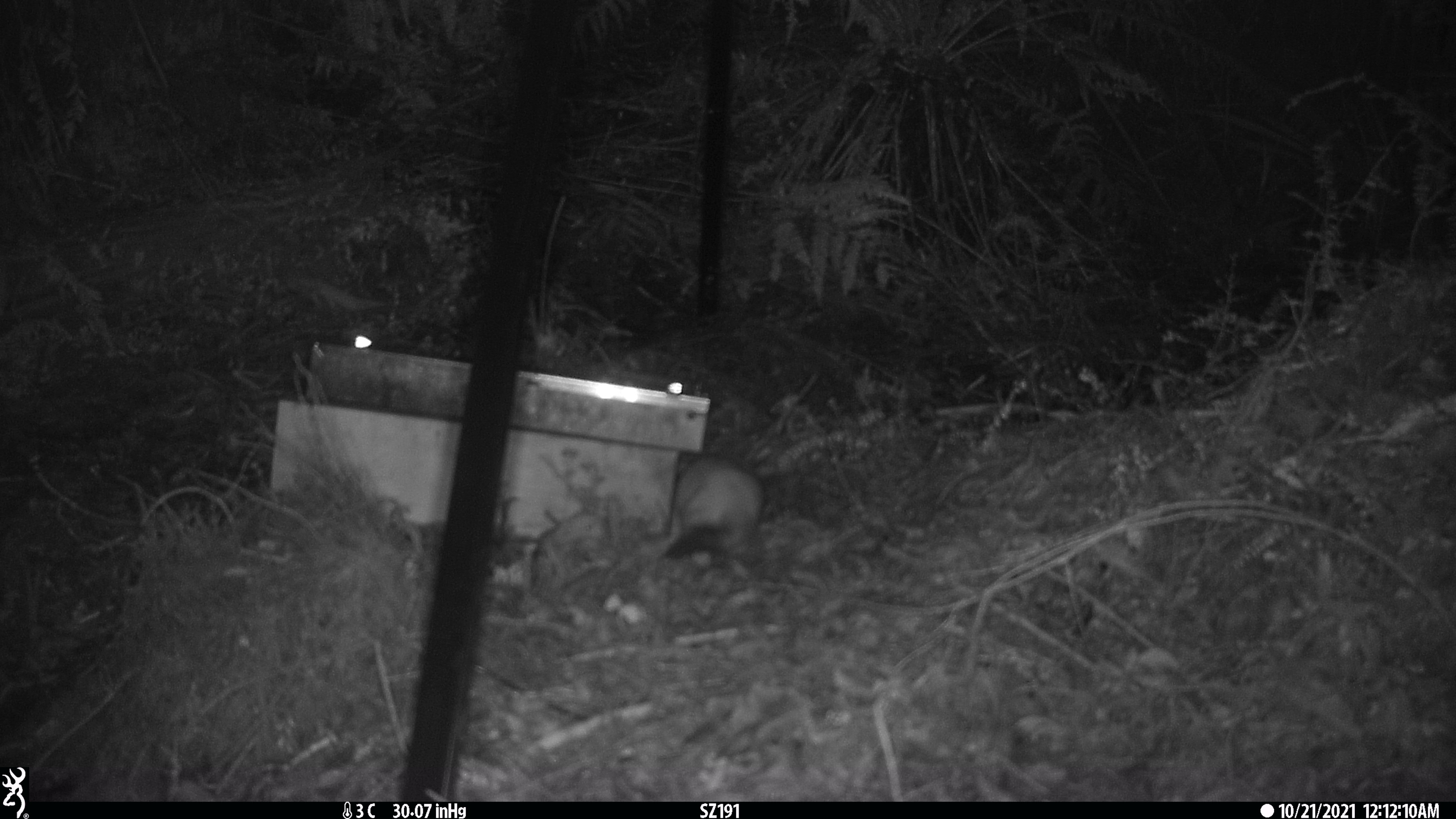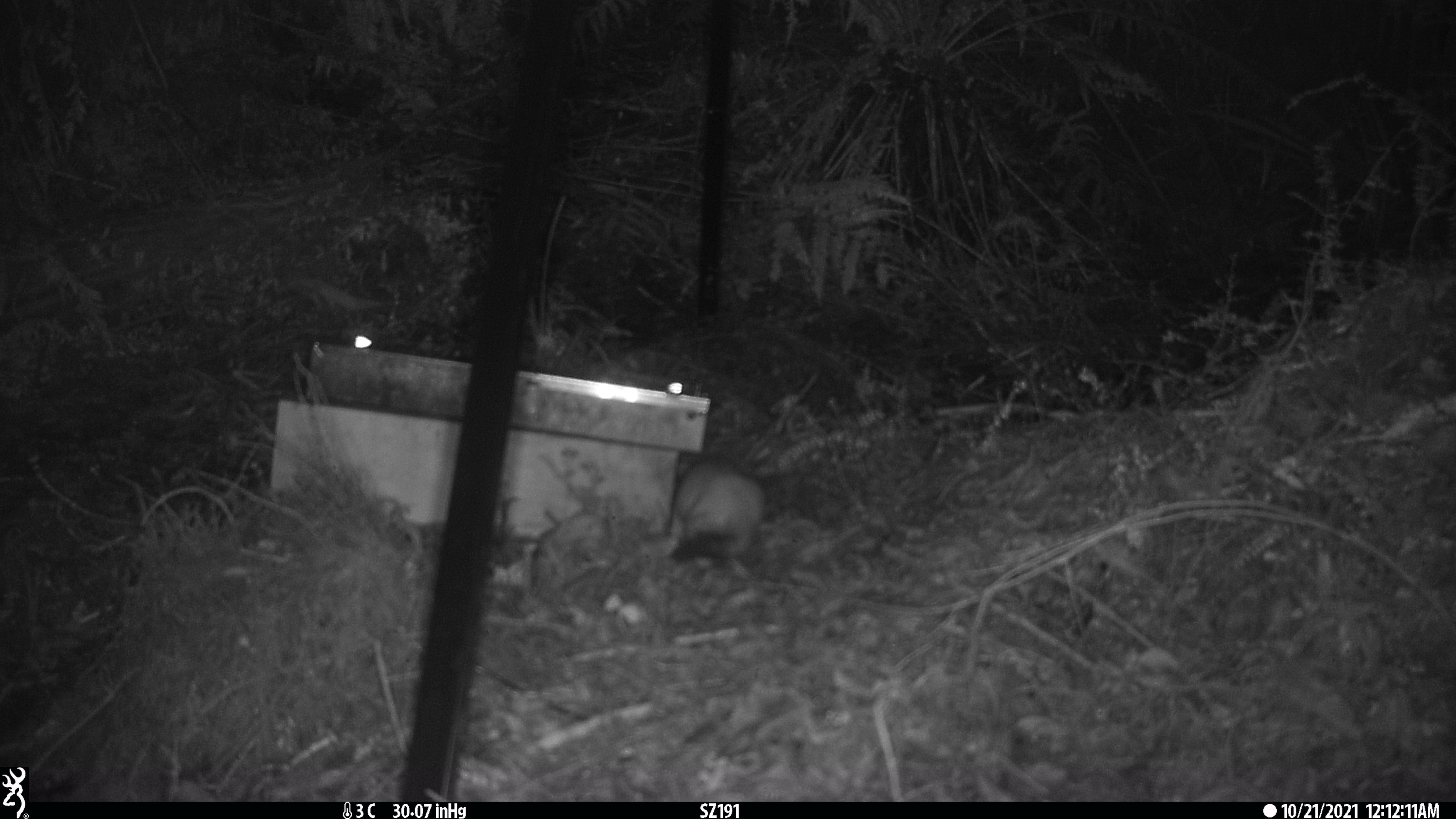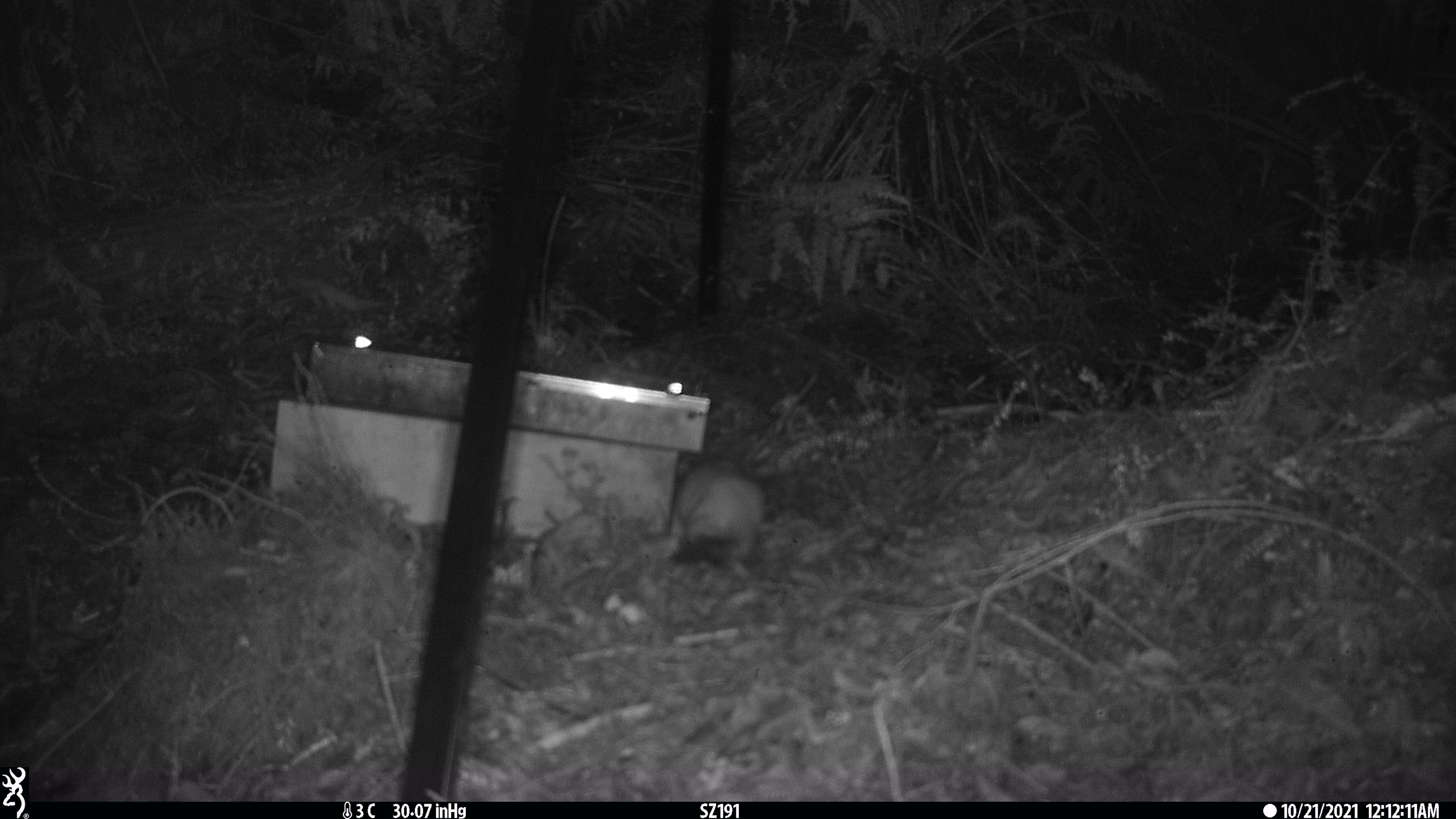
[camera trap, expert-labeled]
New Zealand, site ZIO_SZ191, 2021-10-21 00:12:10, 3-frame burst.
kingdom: Animalia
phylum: Chordata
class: Mammalia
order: Carnivora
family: Mustelidae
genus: Mustela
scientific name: Mustela erminea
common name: stoat